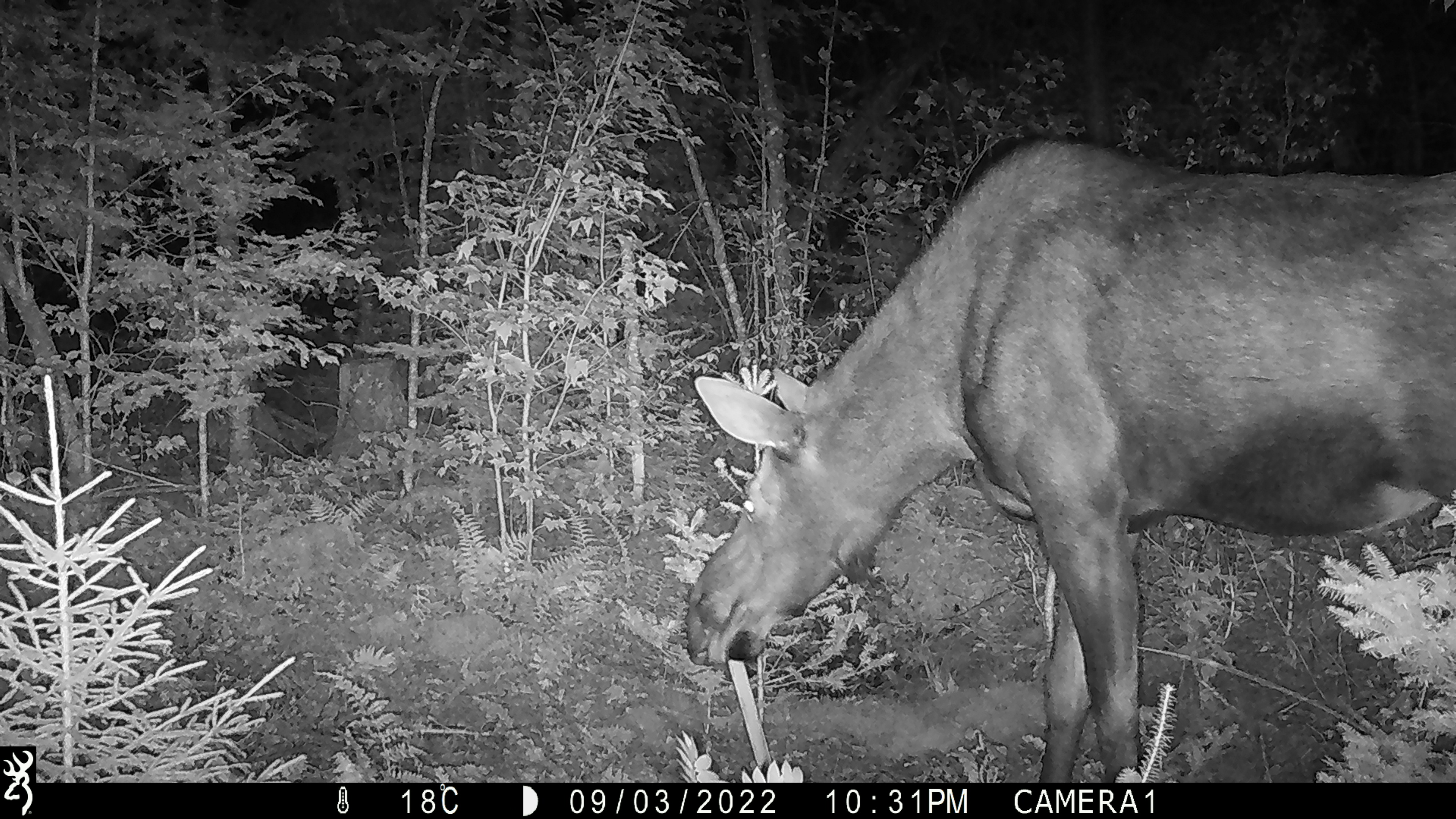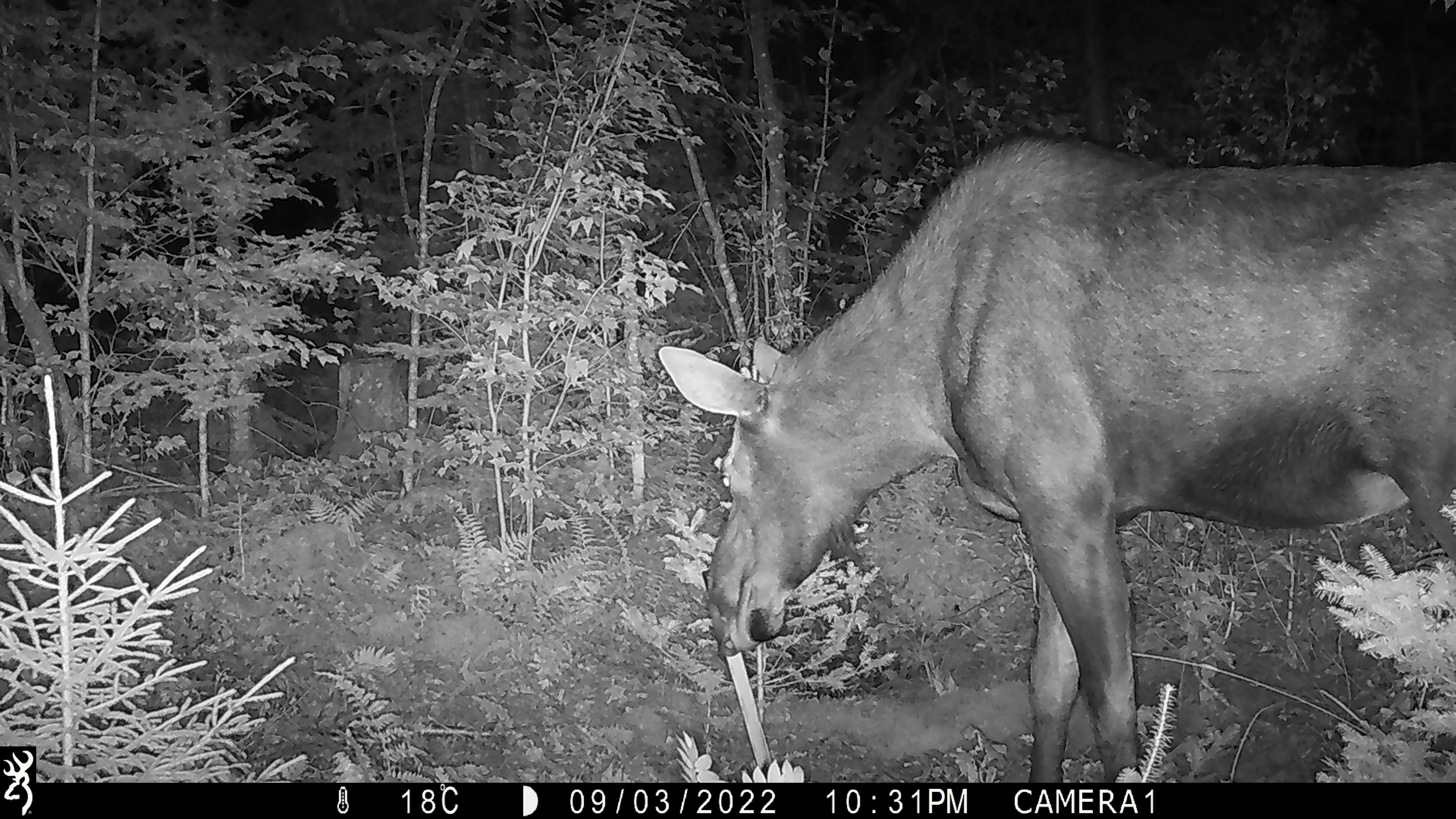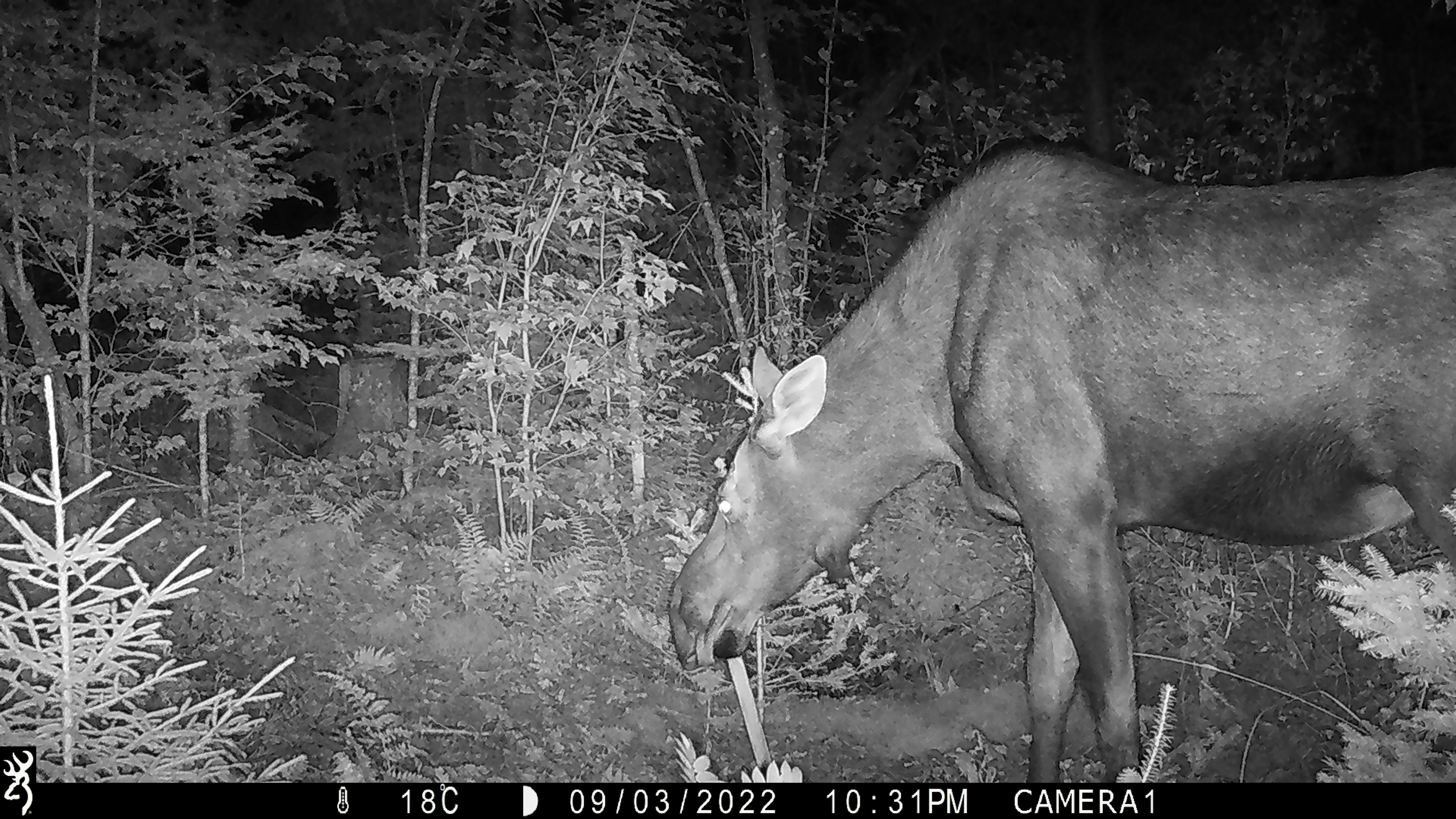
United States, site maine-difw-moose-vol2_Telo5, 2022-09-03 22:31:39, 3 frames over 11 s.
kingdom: Animalia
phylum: Chordata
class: Mammalia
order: Artiodactyla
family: Cervidae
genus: Alces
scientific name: Alces alces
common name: moose